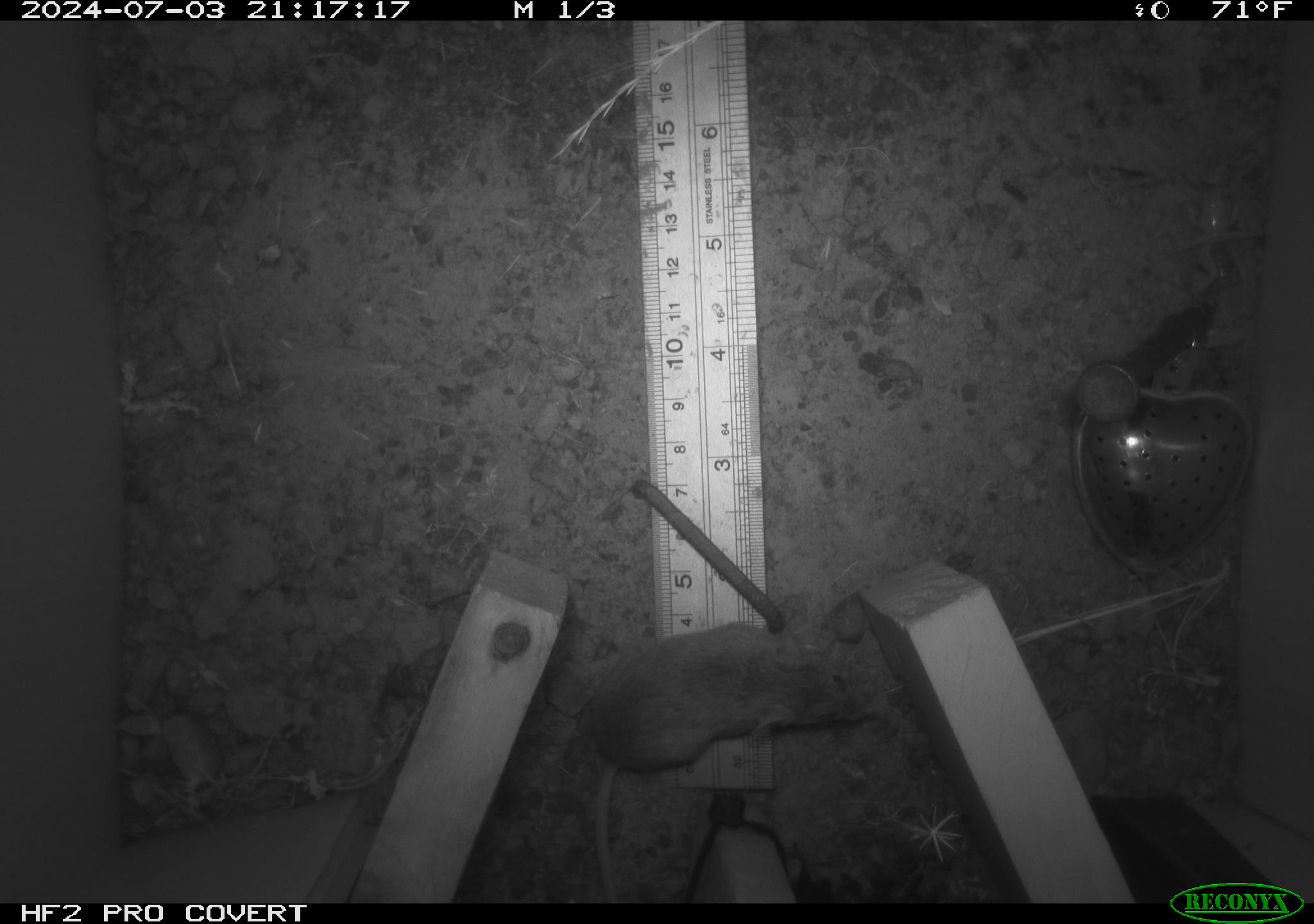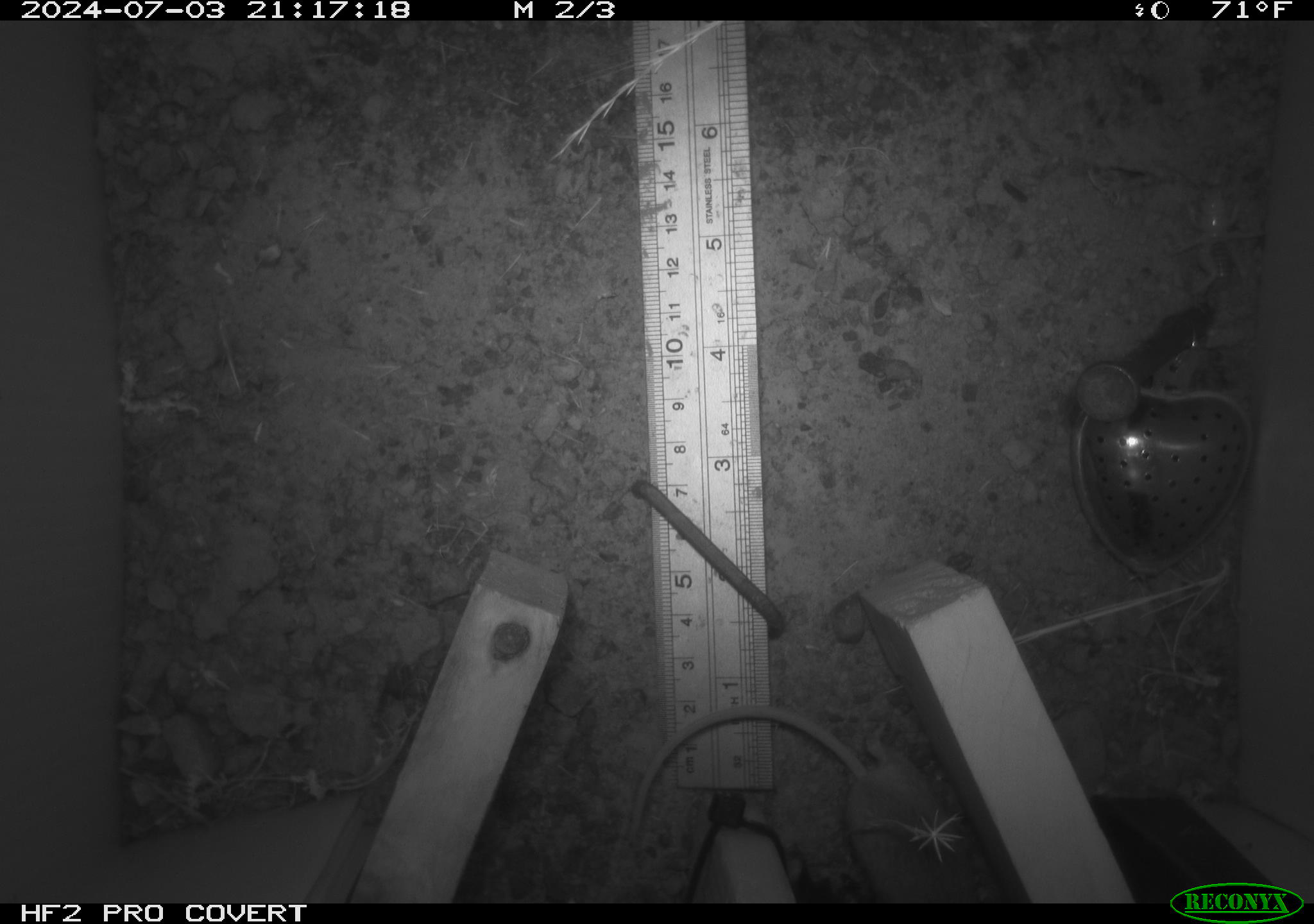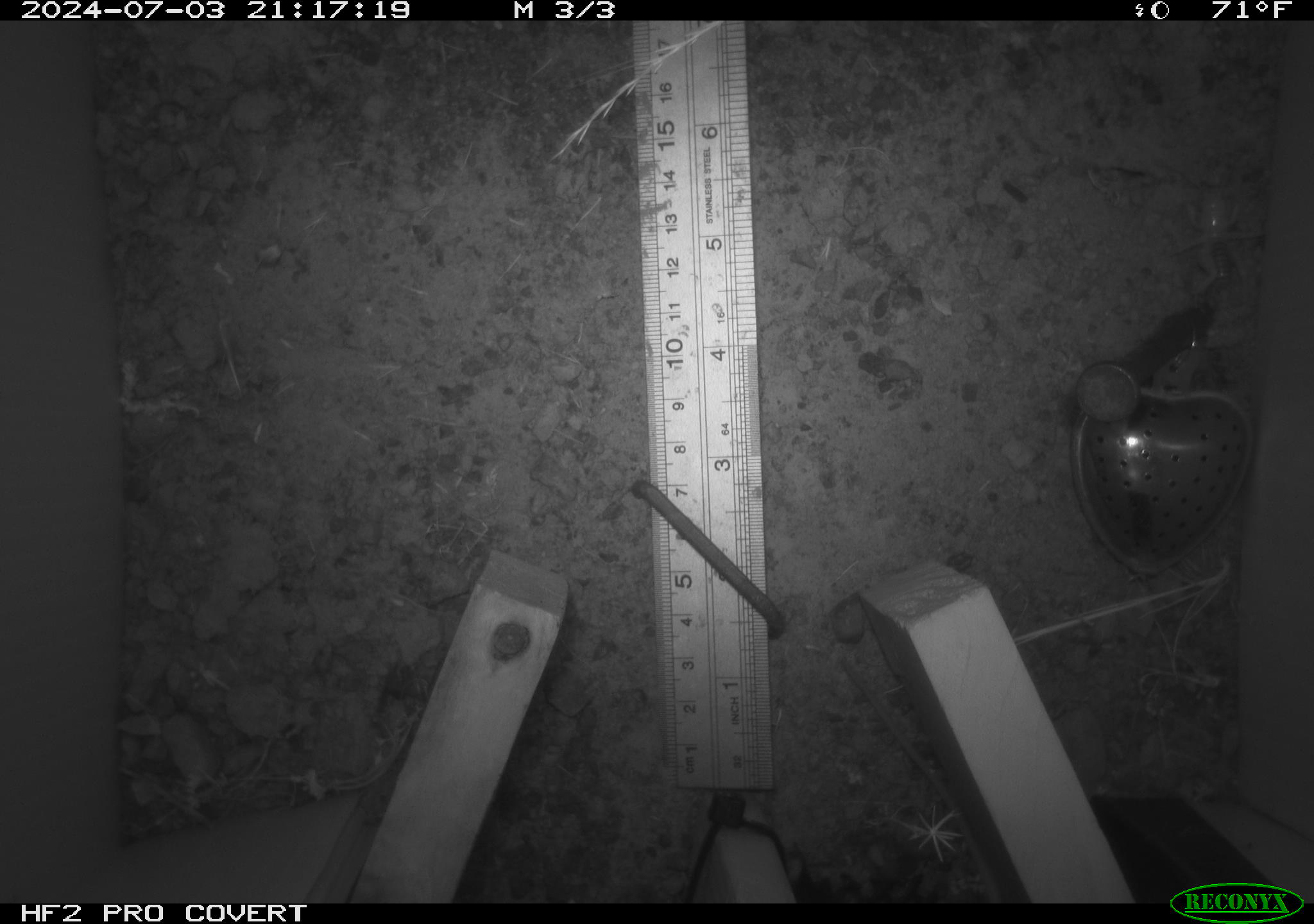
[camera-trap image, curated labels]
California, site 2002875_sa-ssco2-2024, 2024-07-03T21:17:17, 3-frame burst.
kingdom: Animalia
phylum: Chordata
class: Mammalia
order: Rodentia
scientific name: Rodentia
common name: mouse species